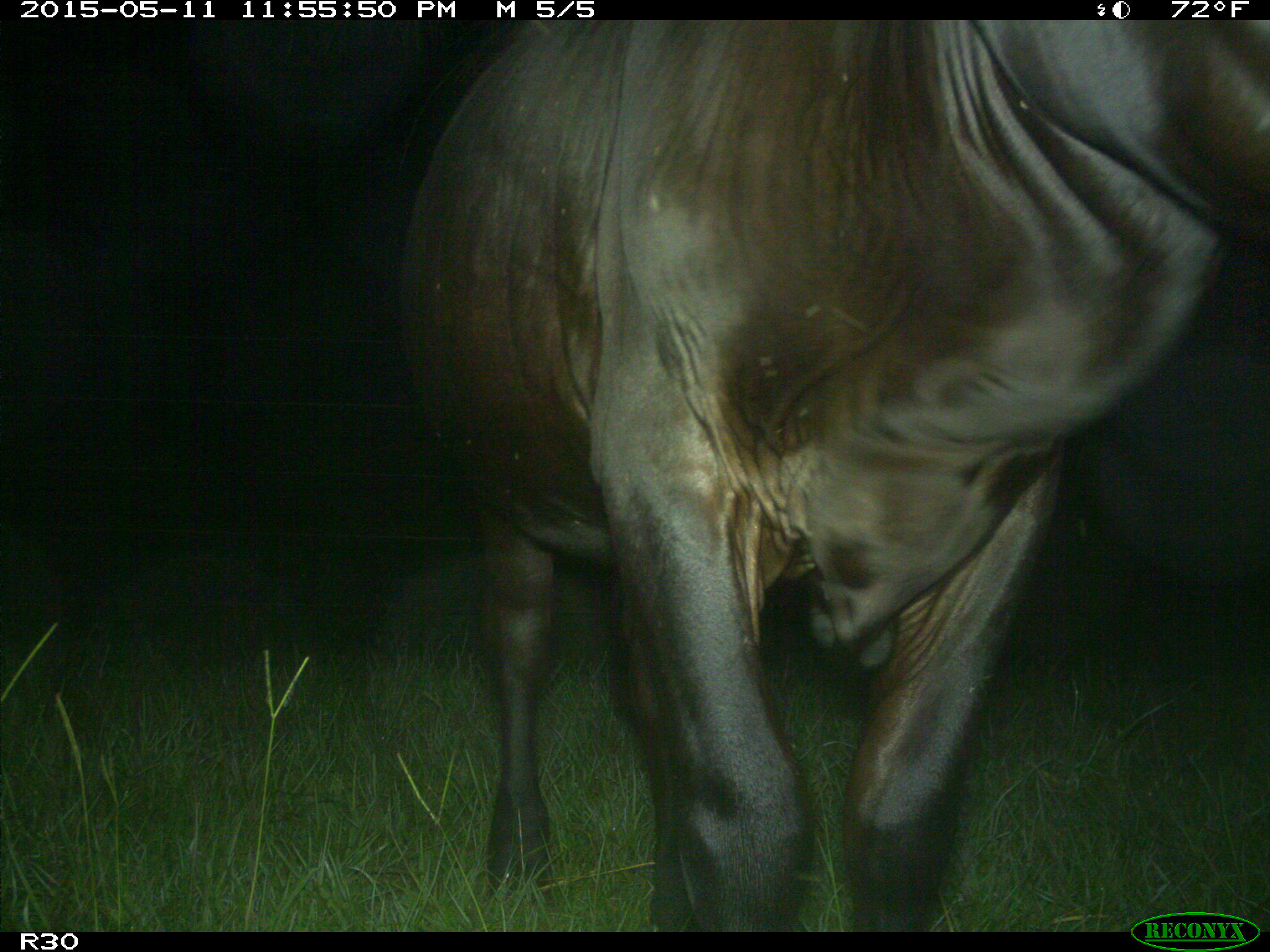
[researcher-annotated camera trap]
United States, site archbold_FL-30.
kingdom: Animalia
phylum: Chordata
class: Mammalia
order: Artiodactyla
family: Bovidae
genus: Bos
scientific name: Bos taurus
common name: domestic cow